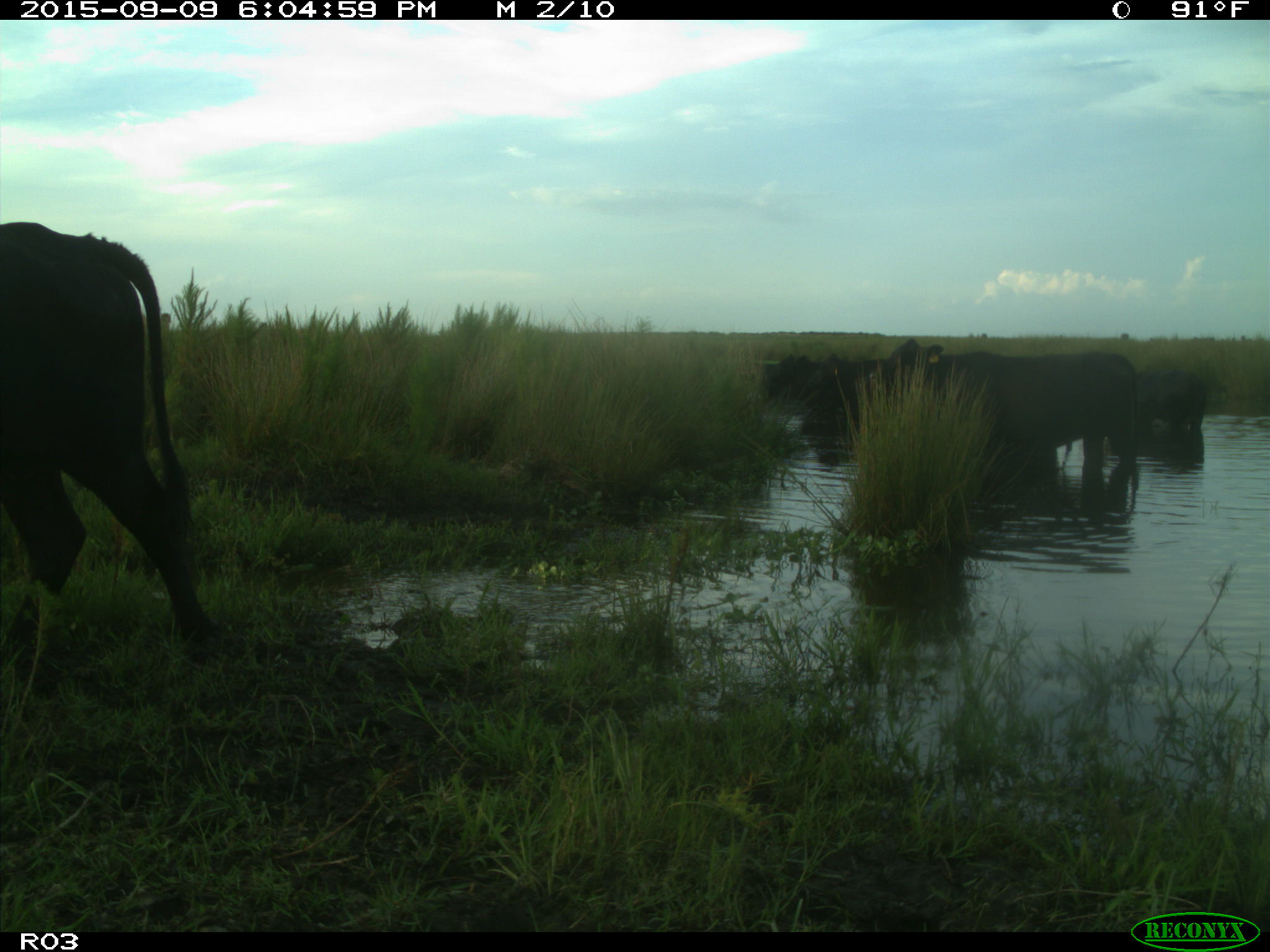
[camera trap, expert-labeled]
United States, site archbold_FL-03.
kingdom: Animalia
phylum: Chordata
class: Mammalia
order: Artiodactyla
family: Bovidae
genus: Bos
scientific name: Bos taurus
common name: domestic cow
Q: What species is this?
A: Bos taurus (domestic cow).